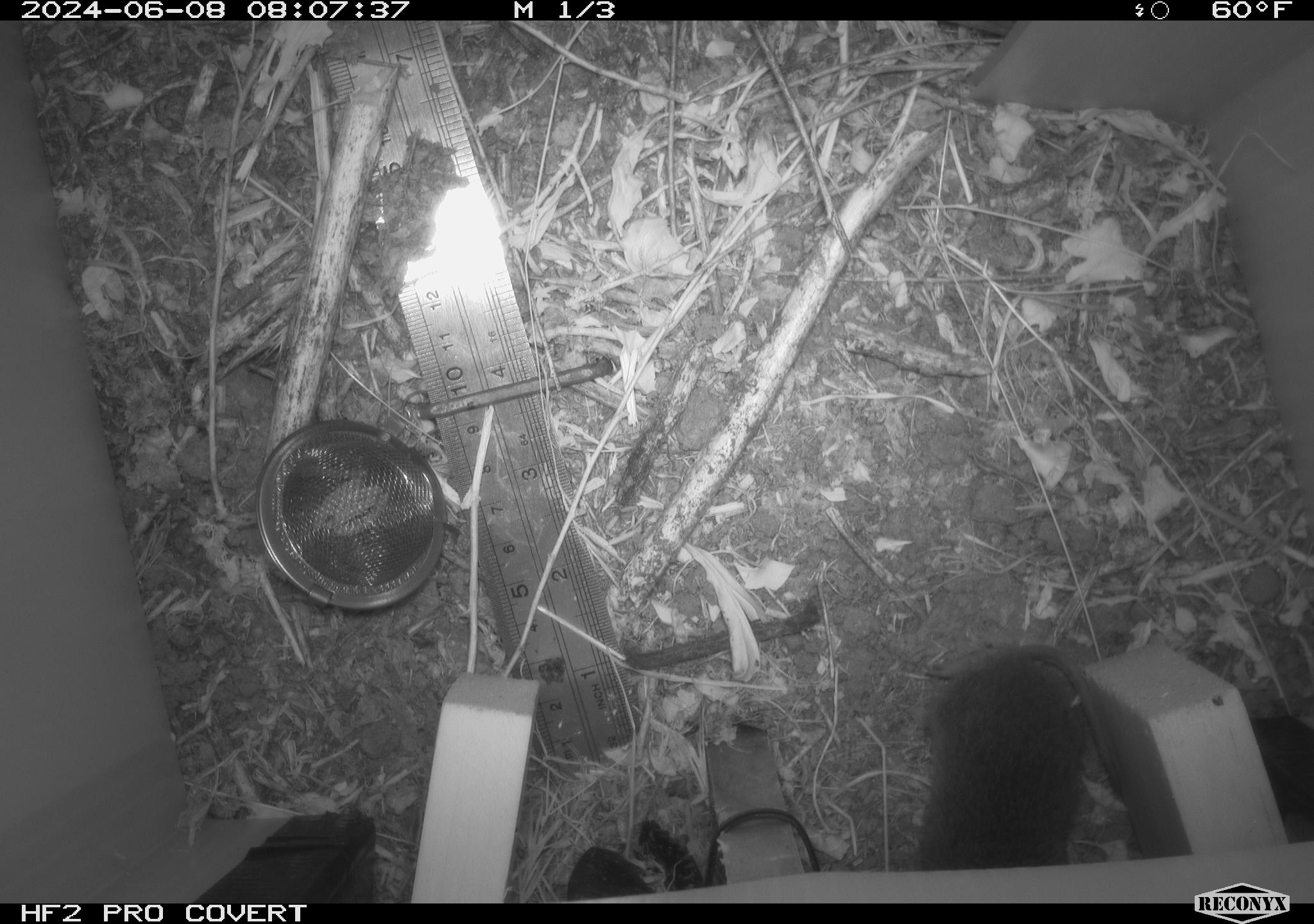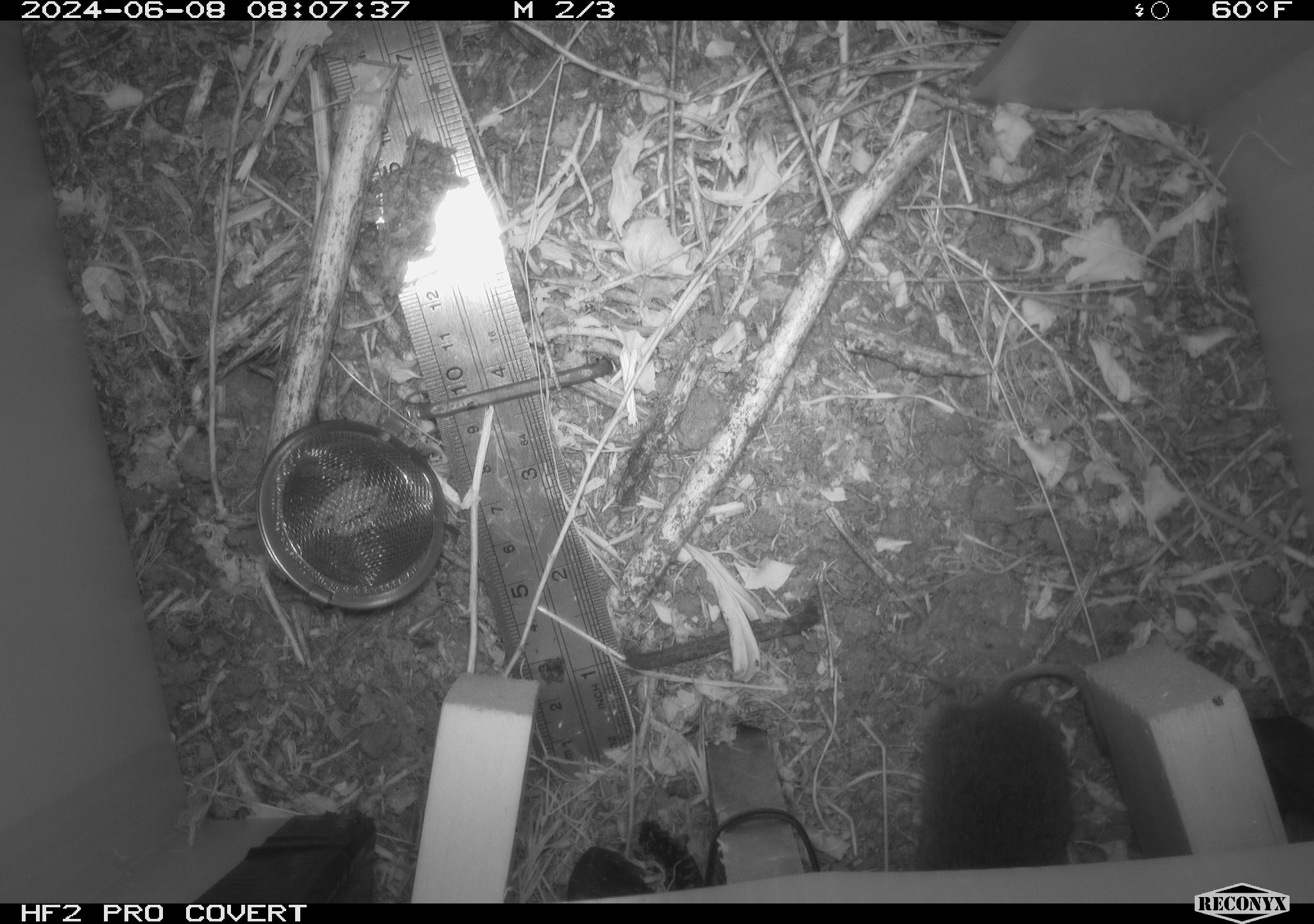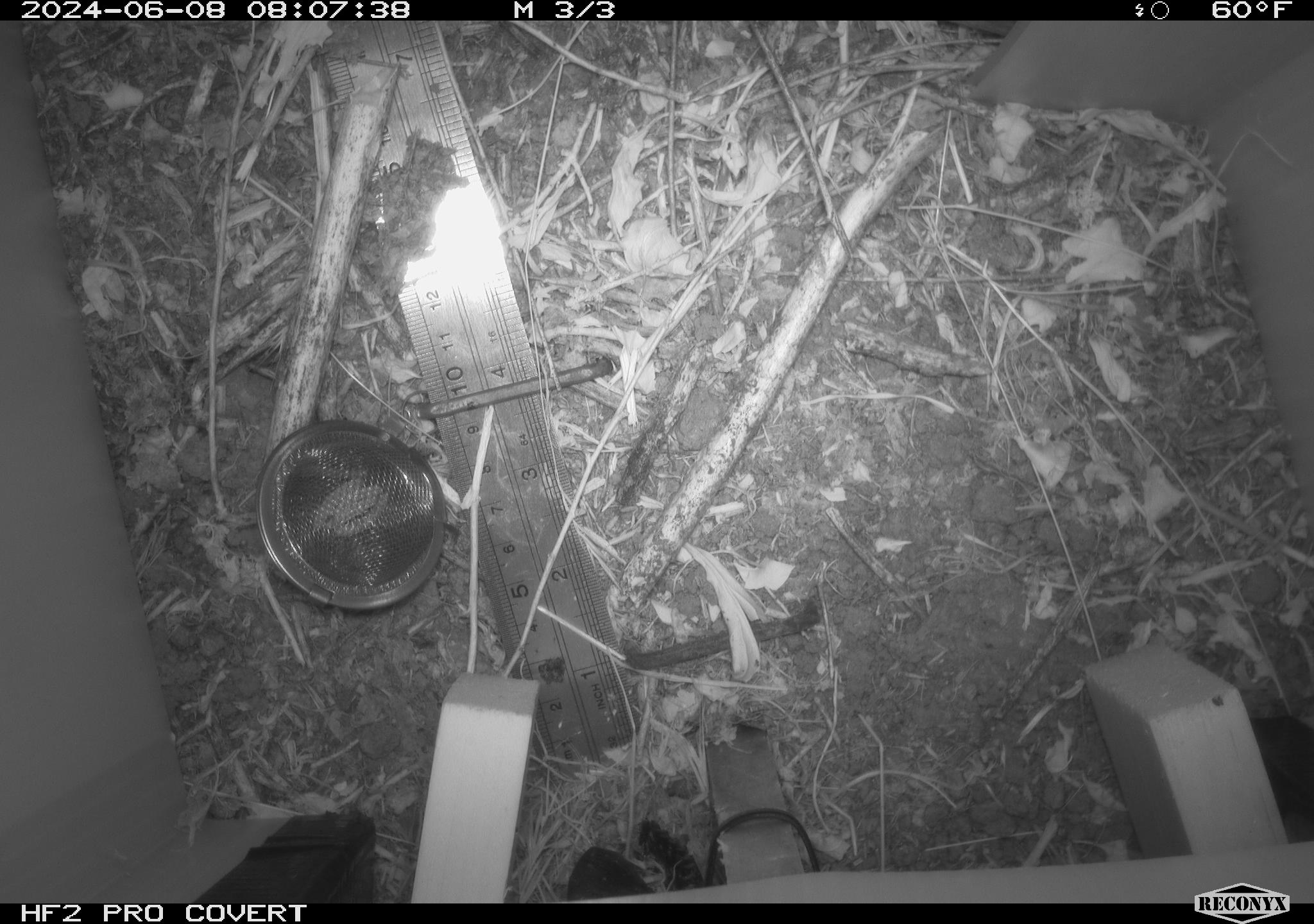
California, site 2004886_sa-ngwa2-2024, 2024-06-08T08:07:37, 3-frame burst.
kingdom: Animalia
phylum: Chordata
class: Mammalia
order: Rodentia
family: Cricetidae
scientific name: Arvicolinae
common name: voles, lemmings, and muskrats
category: arvicolinae subfamily